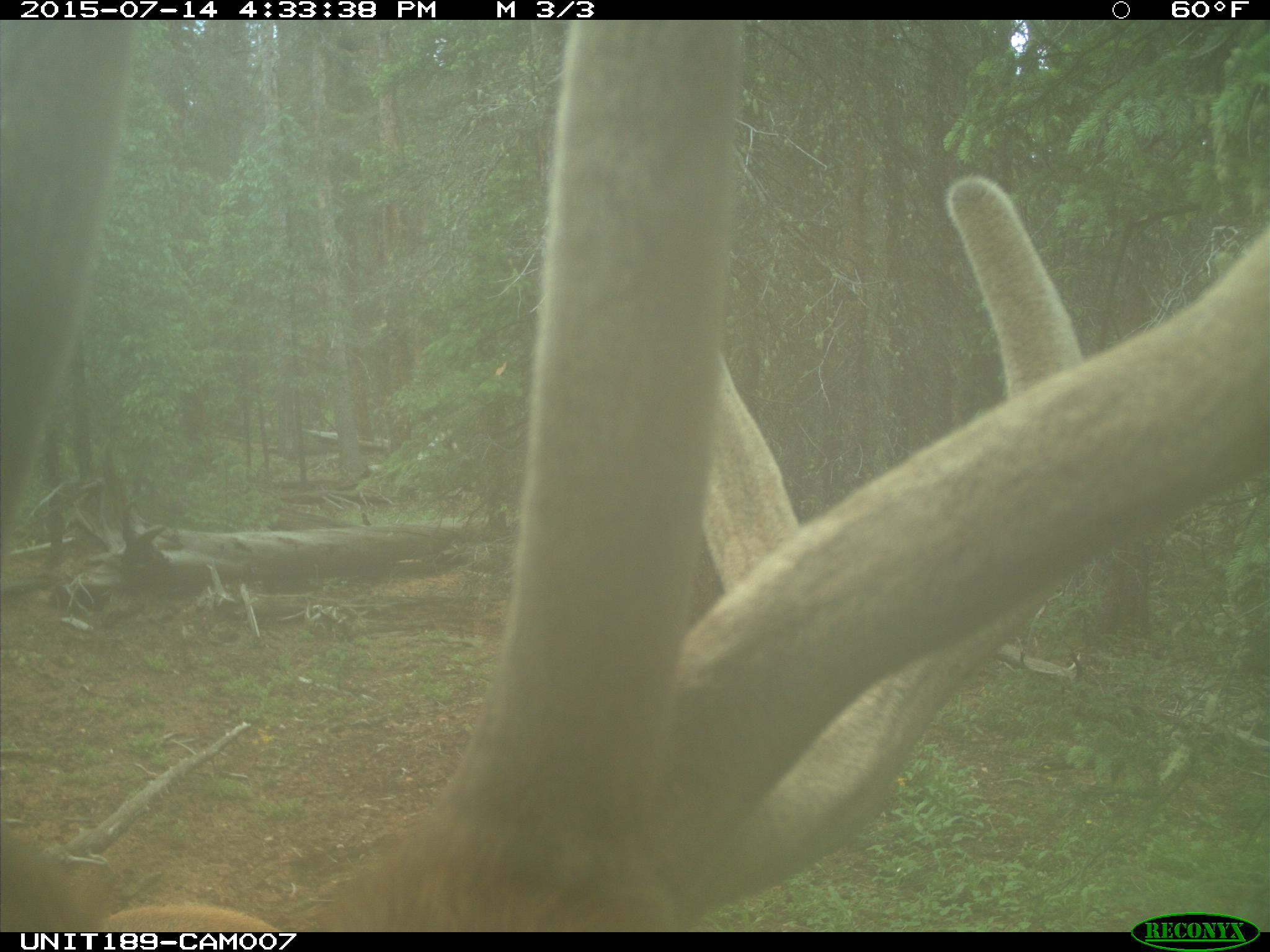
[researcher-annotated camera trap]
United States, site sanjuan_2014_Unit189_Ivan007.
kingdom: Animalia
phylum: Chordata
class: Mammalia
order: Artiodactyla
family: Cervidae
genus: Cervus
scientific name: Cervus elaphus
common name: red deer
Cervus elaphus (red deer).